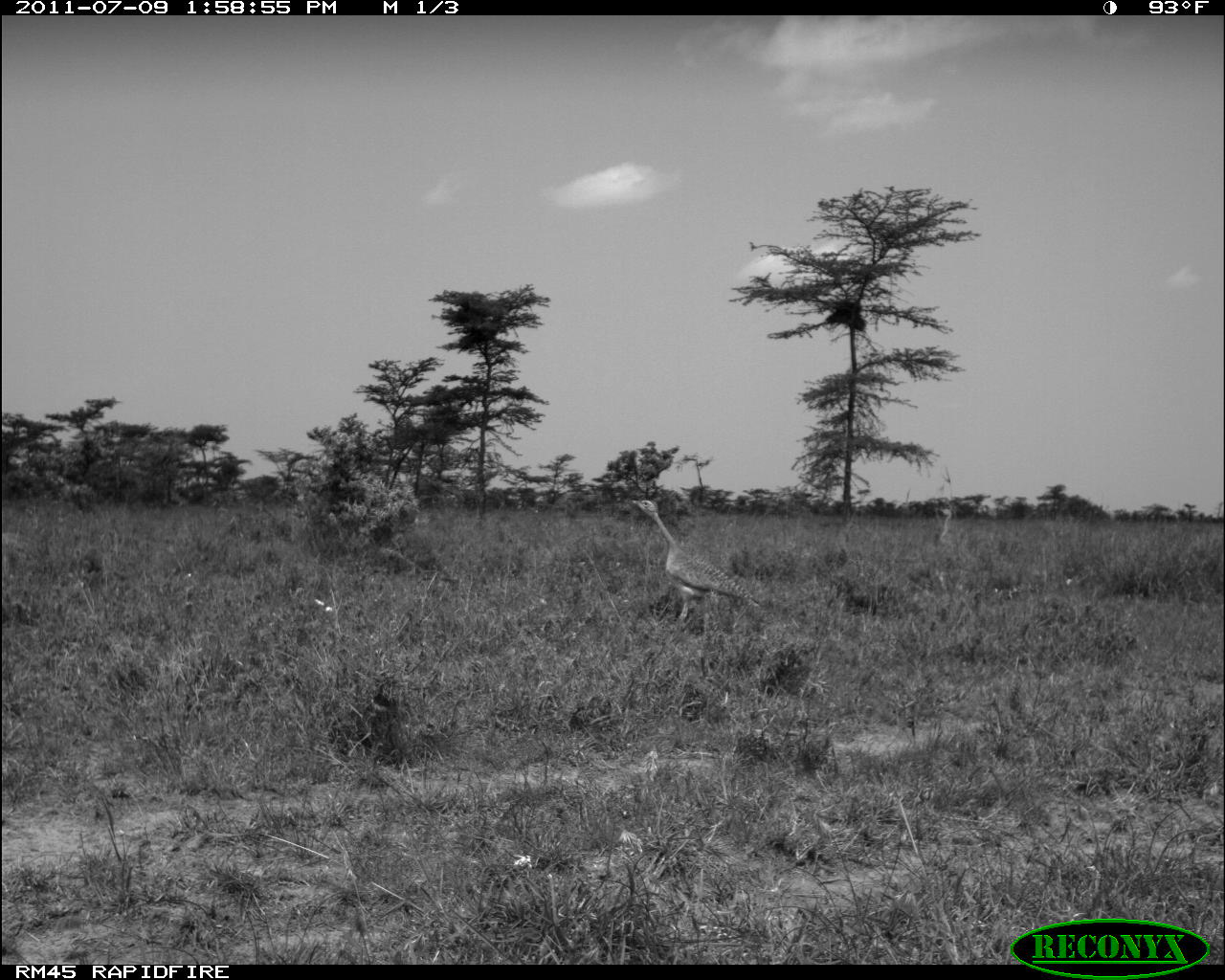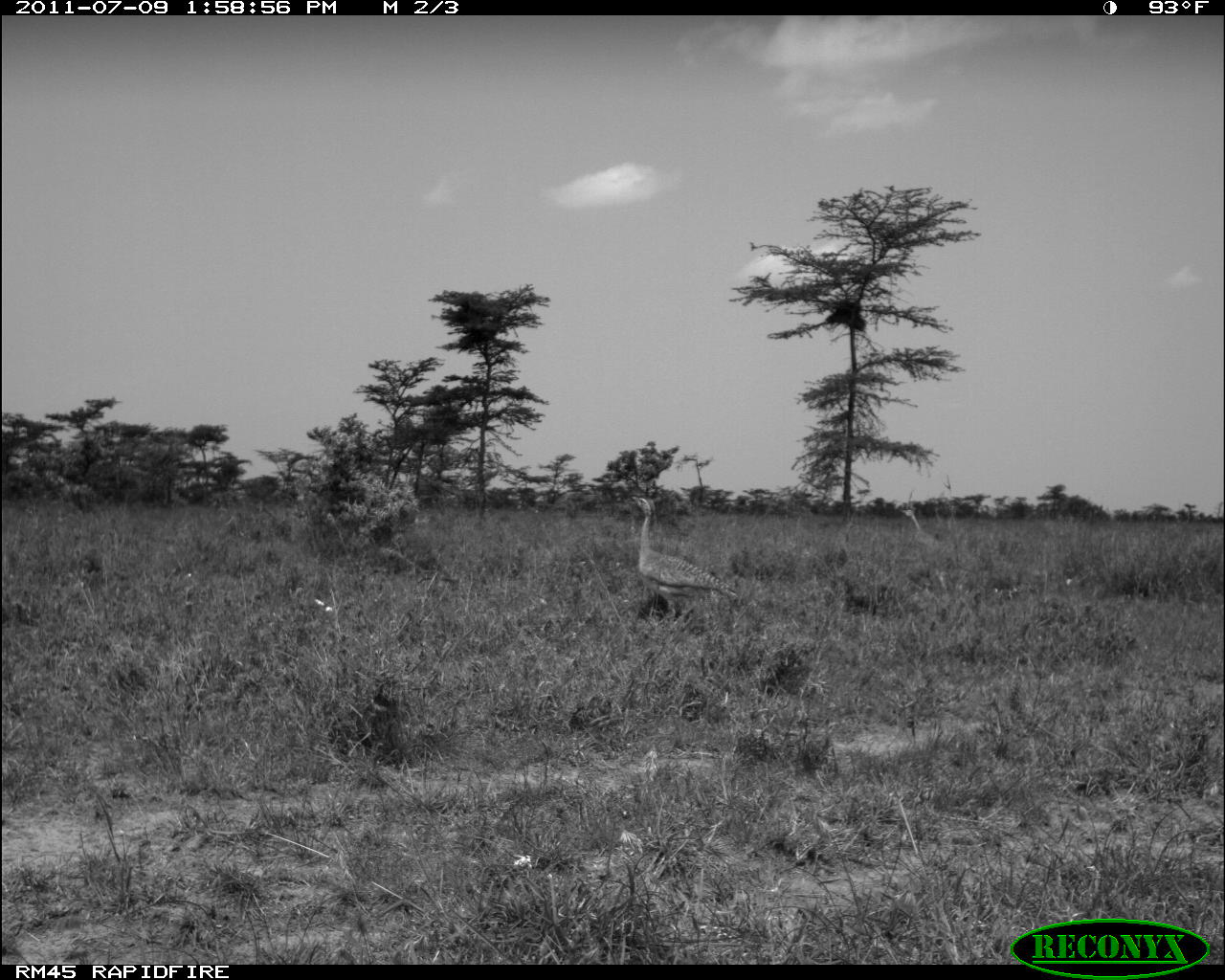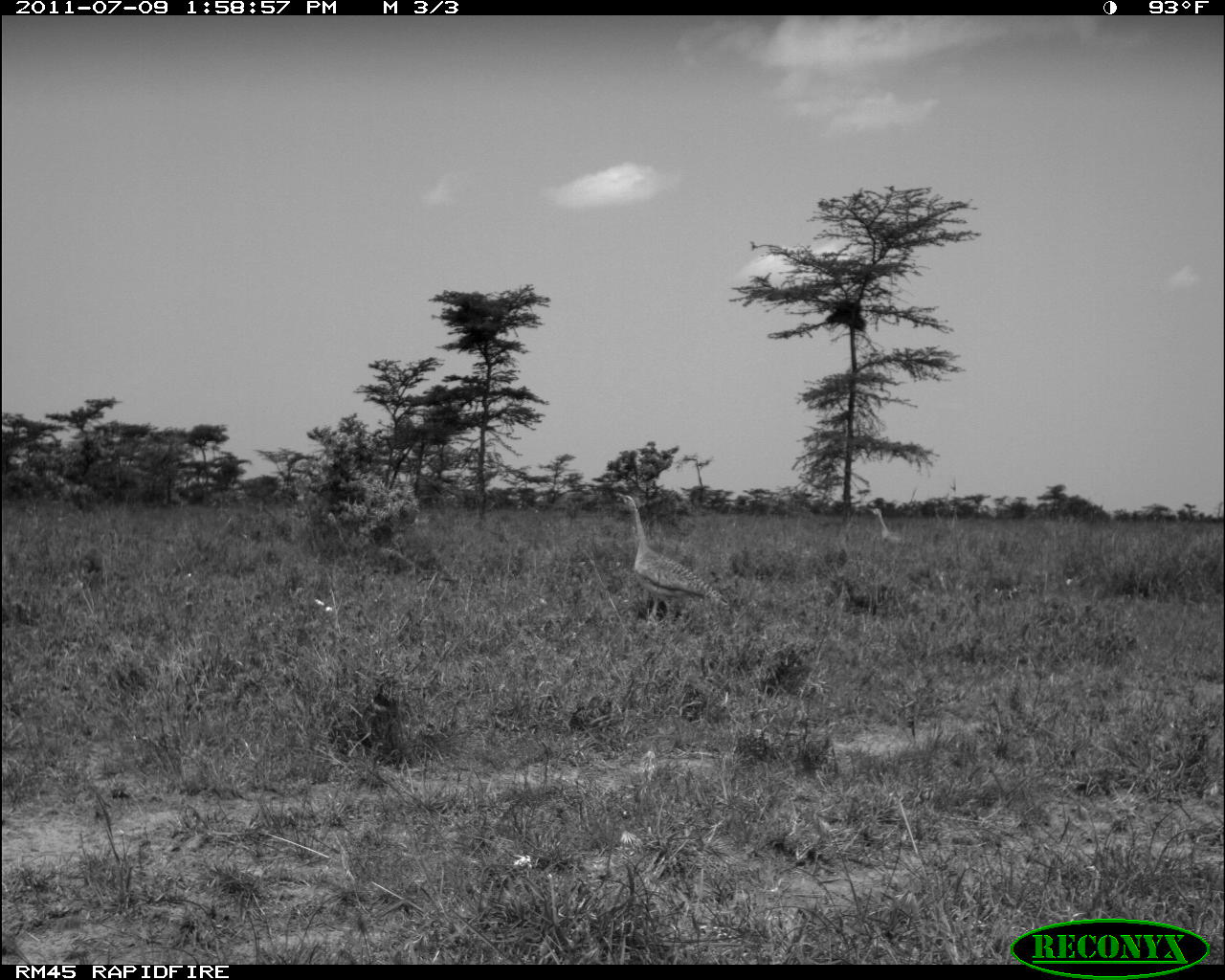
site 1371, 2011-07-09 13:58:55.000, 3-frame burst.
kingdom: Animalia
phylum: Chordata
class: Aves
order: Otidiformes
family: Otididae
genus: Eupodotis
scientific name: Eupodotis senegalensis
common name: white-bellied bustard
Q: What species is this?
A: Eupodotis senegalensis (white-bellied bustard).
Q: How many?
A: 2.